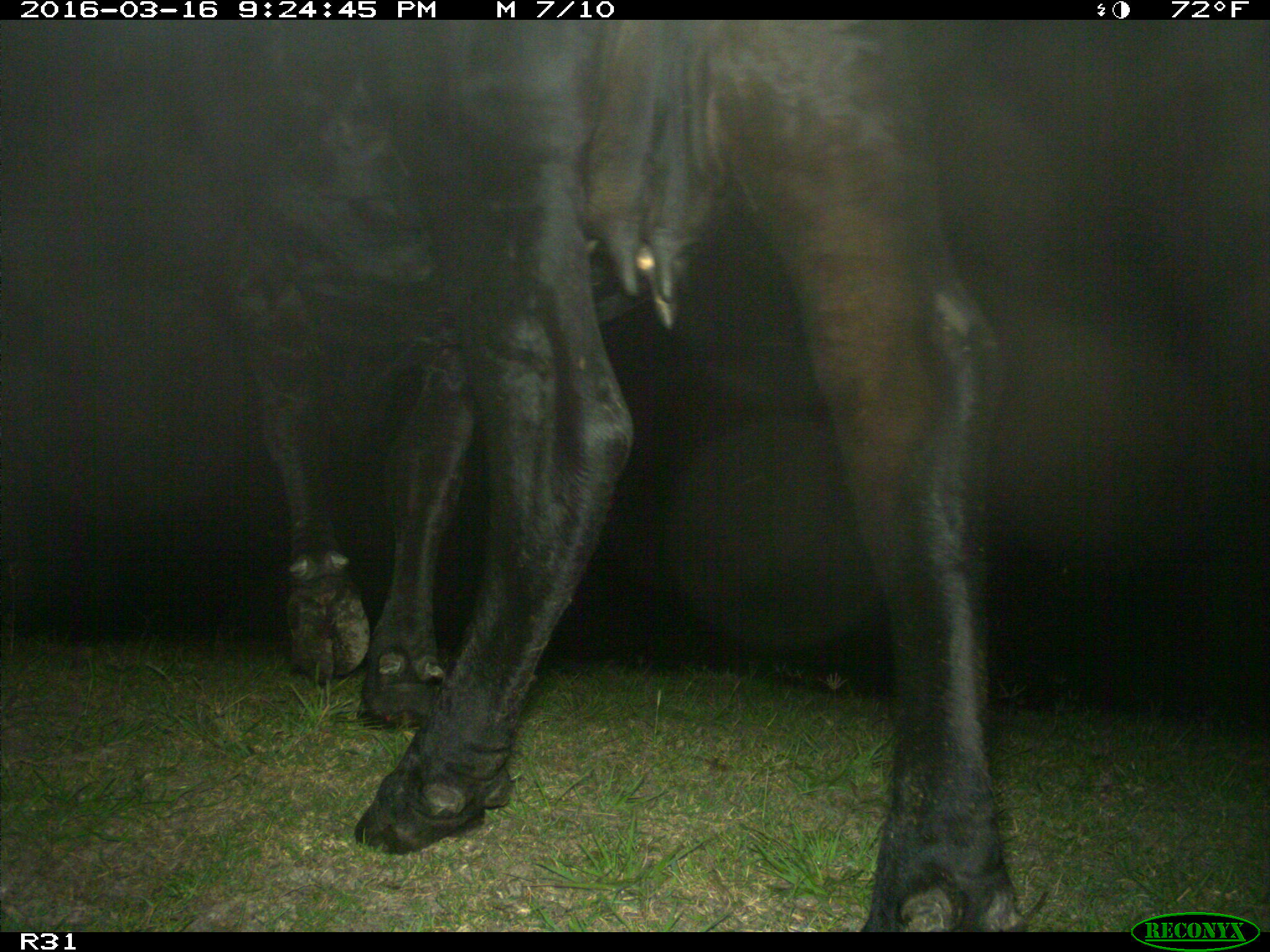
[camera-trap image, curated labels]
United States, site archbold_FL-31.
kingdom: Animalia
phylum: Chordata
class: Mammalia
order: Artiodactyla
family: Bovidae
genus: Bos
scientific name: Bos taurus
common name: domestic cow